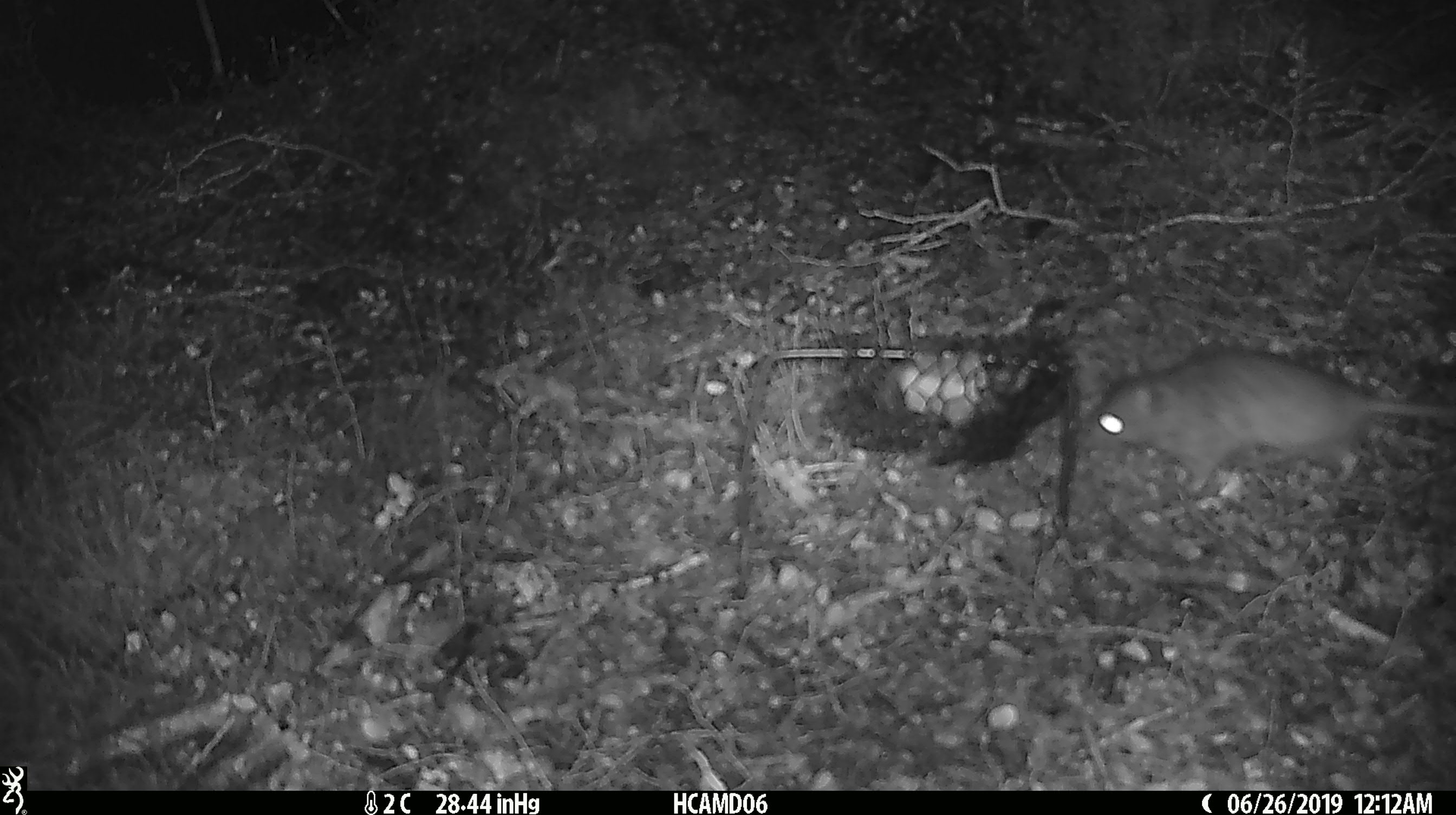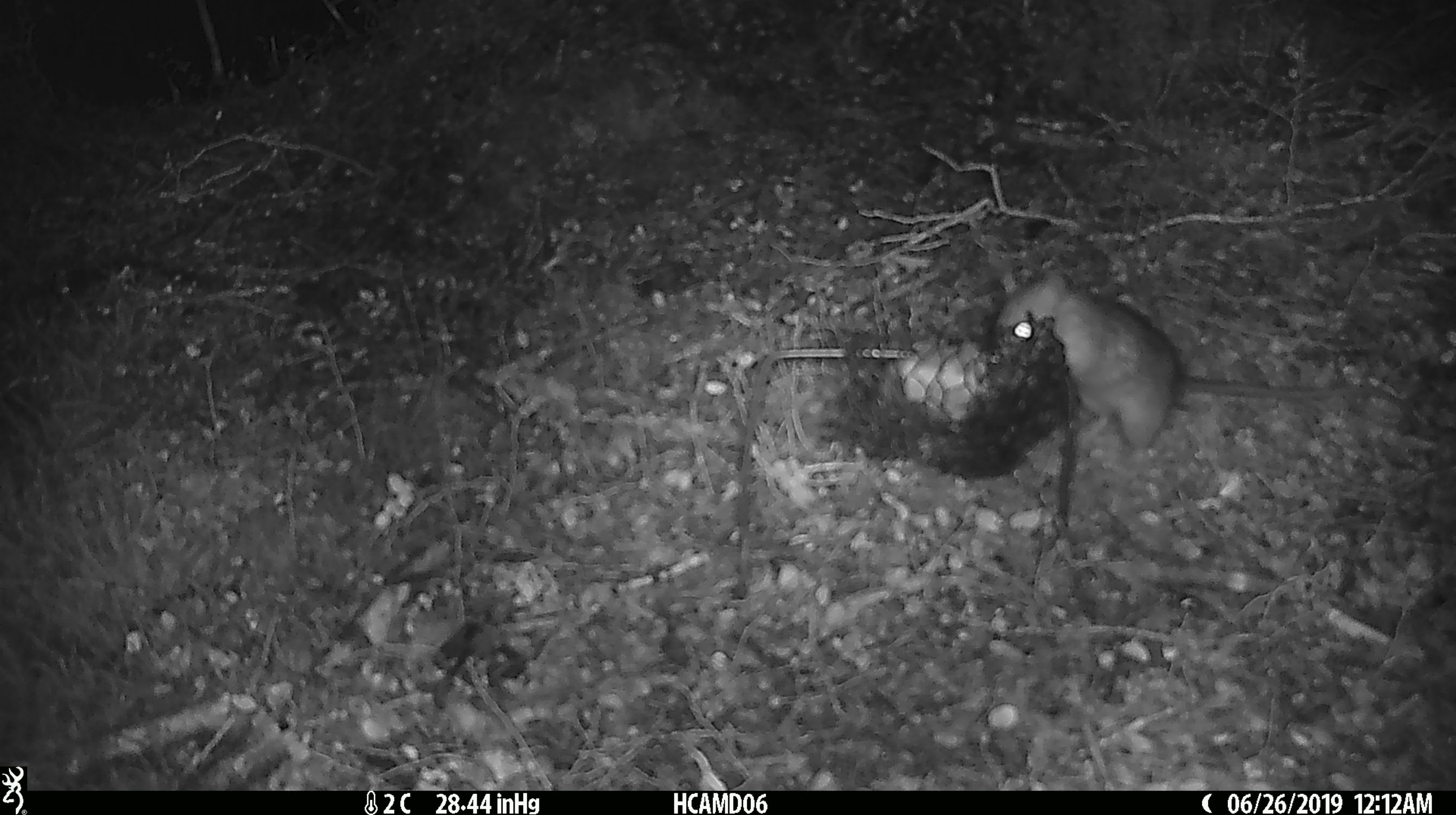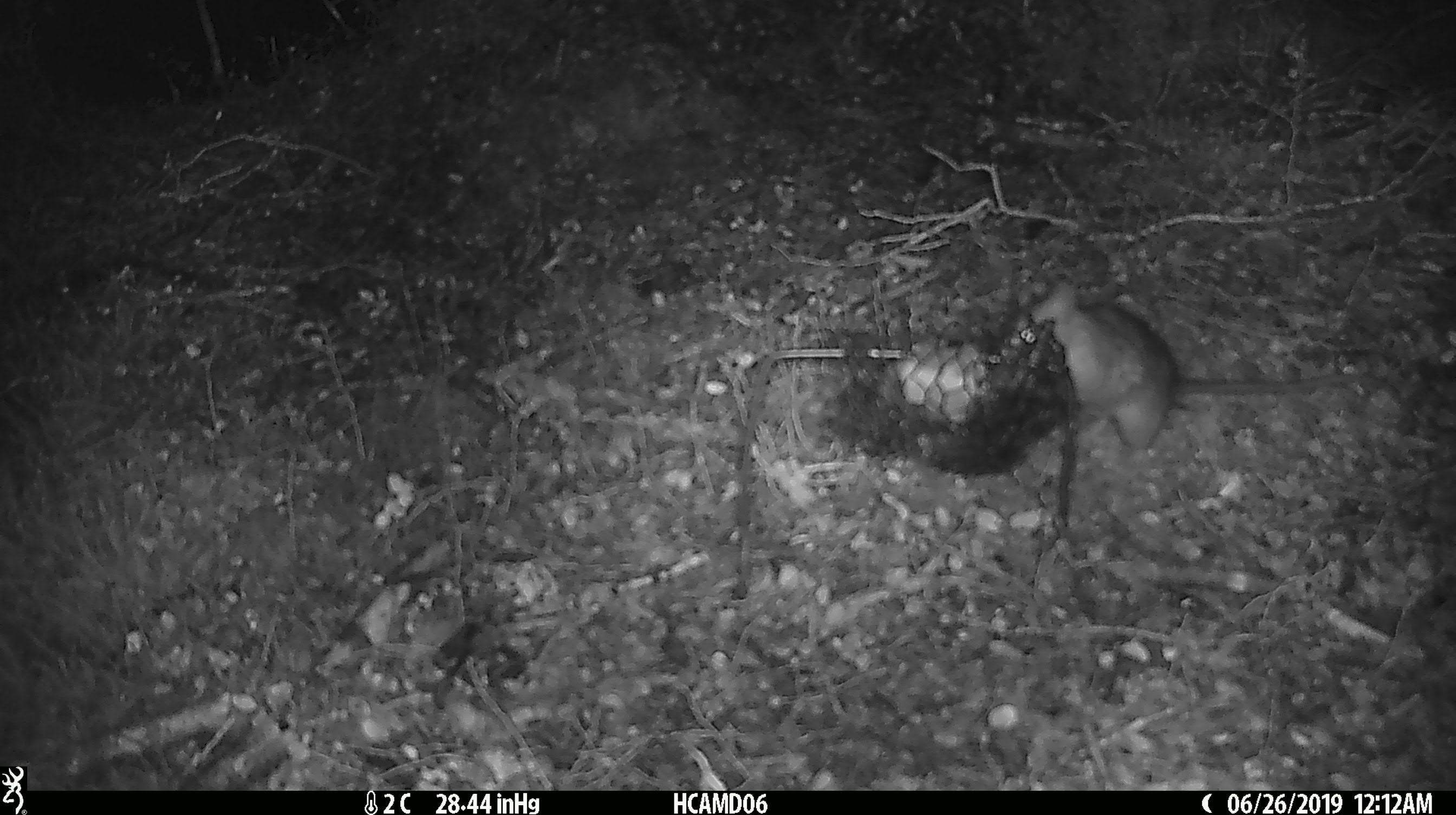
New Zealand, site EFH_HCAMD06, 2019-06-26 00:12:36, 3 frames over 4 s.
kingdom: Animalia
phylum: Chordata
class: Mammalia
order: Rodentia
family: Muridae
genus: Rattus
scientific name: Rattus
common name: rat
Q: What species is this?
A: Rat (Rattus).